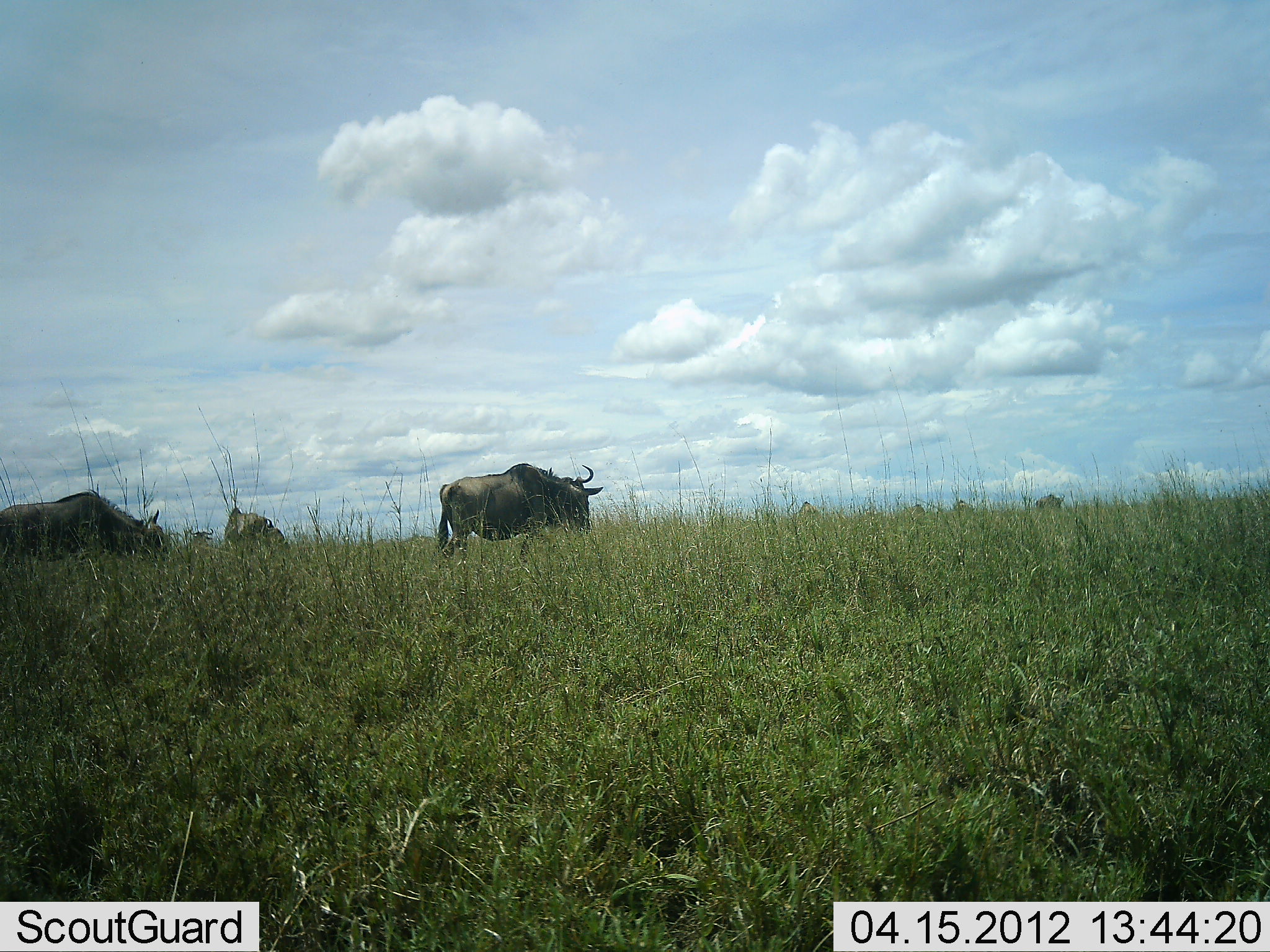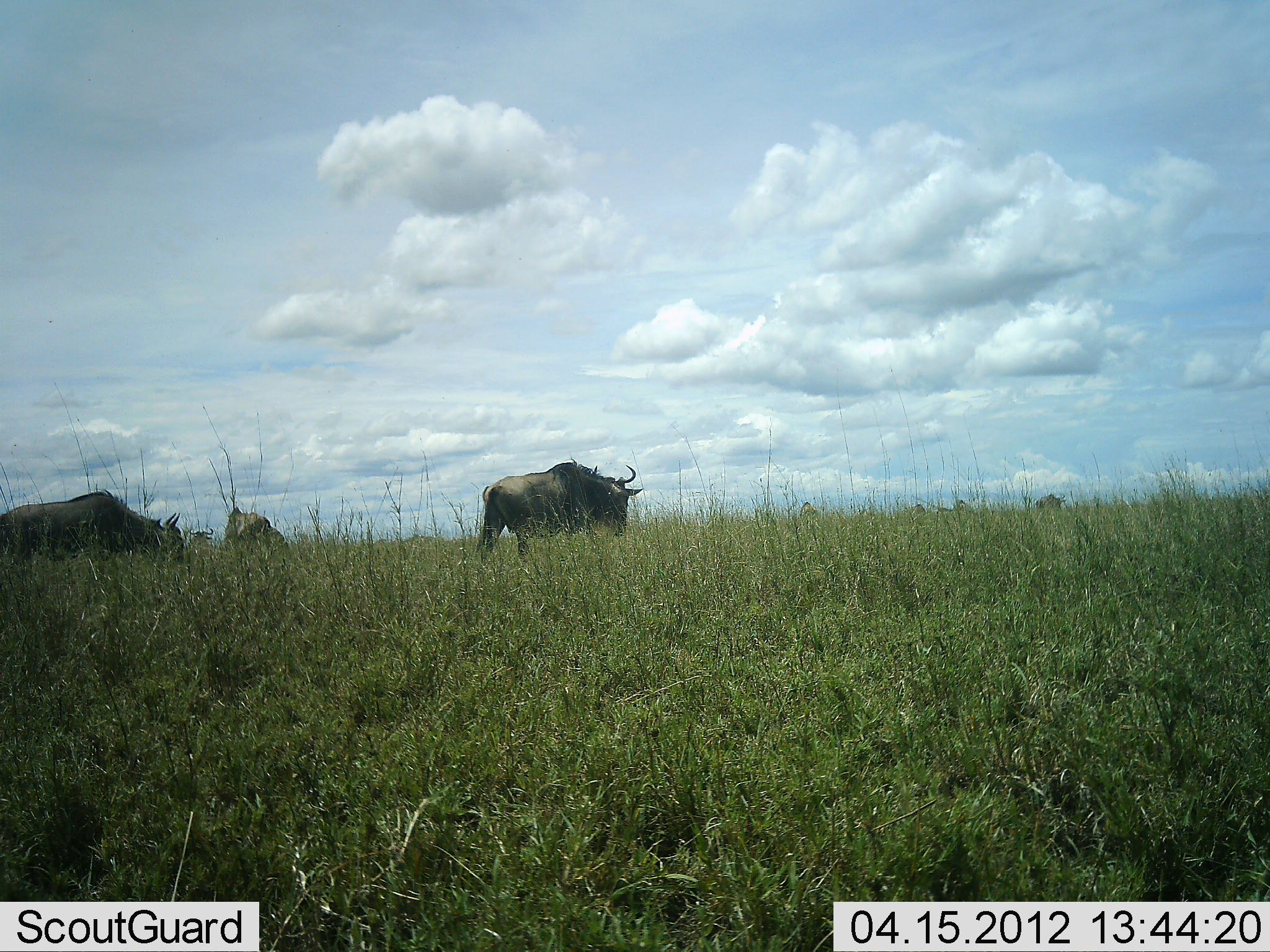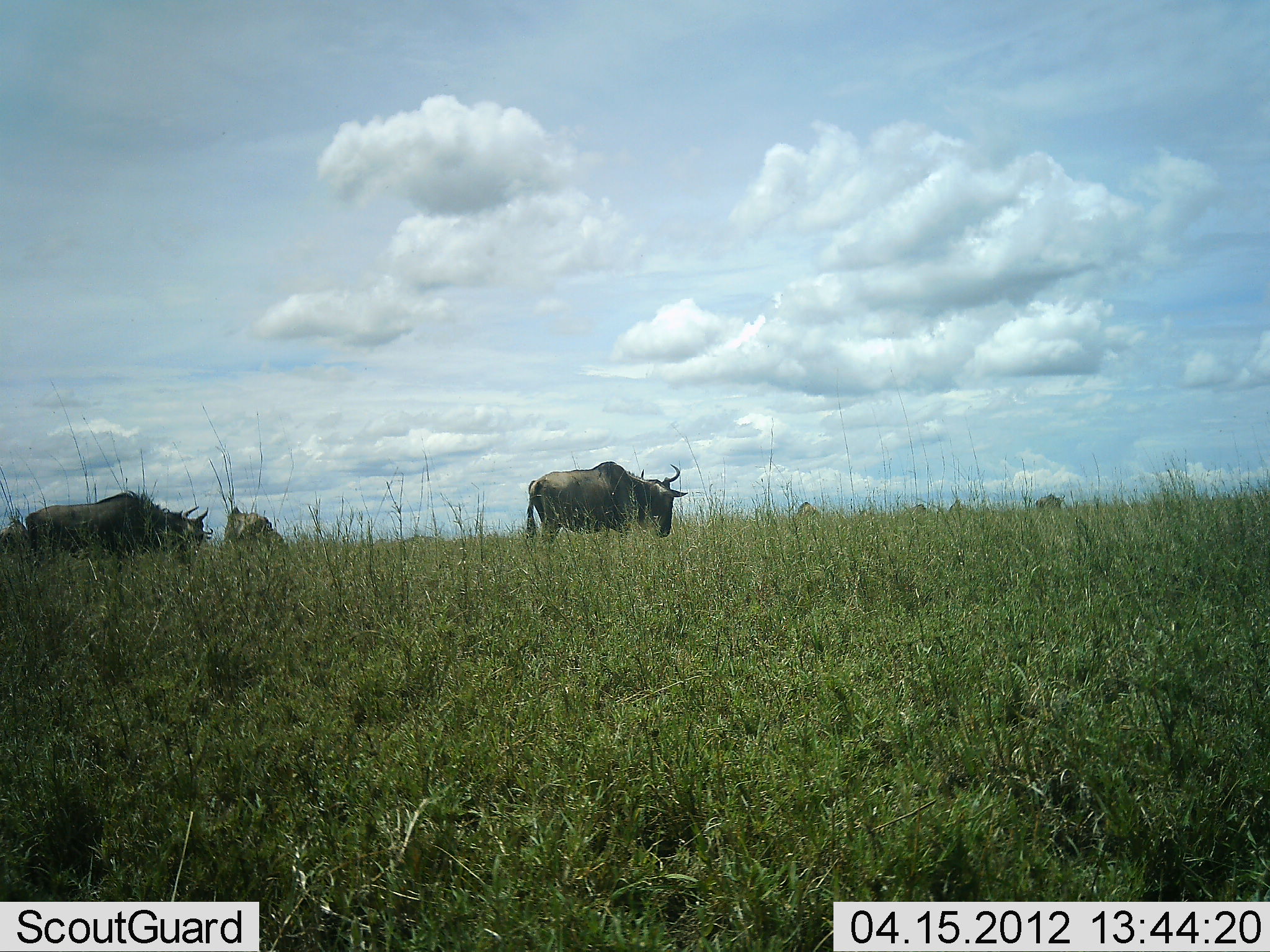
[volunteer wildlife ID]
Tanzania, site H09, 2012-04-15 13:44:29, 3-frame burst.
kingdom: Animalia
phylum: Chordata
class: Mammalia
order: Artiodactyla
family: Bovidae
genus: Connochaetes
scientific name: Connochaetes taurinus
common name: blue wildebeest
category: wildebeest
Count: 4.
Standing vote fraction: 21%.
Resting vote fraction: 0%.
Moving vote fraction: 79%.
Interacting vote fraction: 0%.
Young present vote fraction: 0%.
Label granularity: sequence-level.